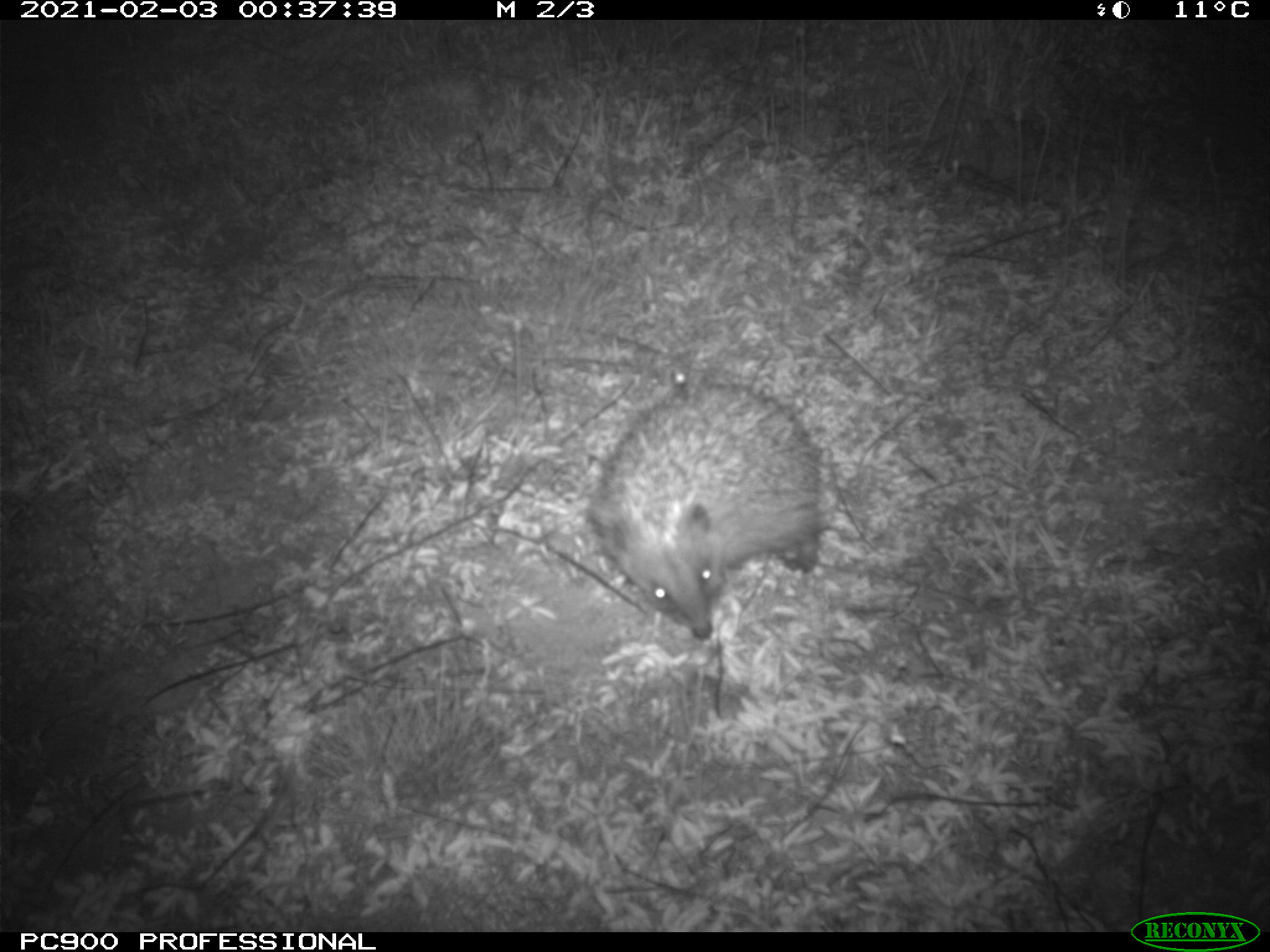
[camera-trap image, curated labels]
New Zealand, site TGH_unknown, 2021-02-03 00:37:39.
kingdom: Animalia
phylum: Chordata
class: Mammalia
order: Eulipotyphla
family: Erinaceidae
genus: Erinaceus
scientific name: Erinaceus europaeus europaeus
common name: european hedgehog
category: hedgehog